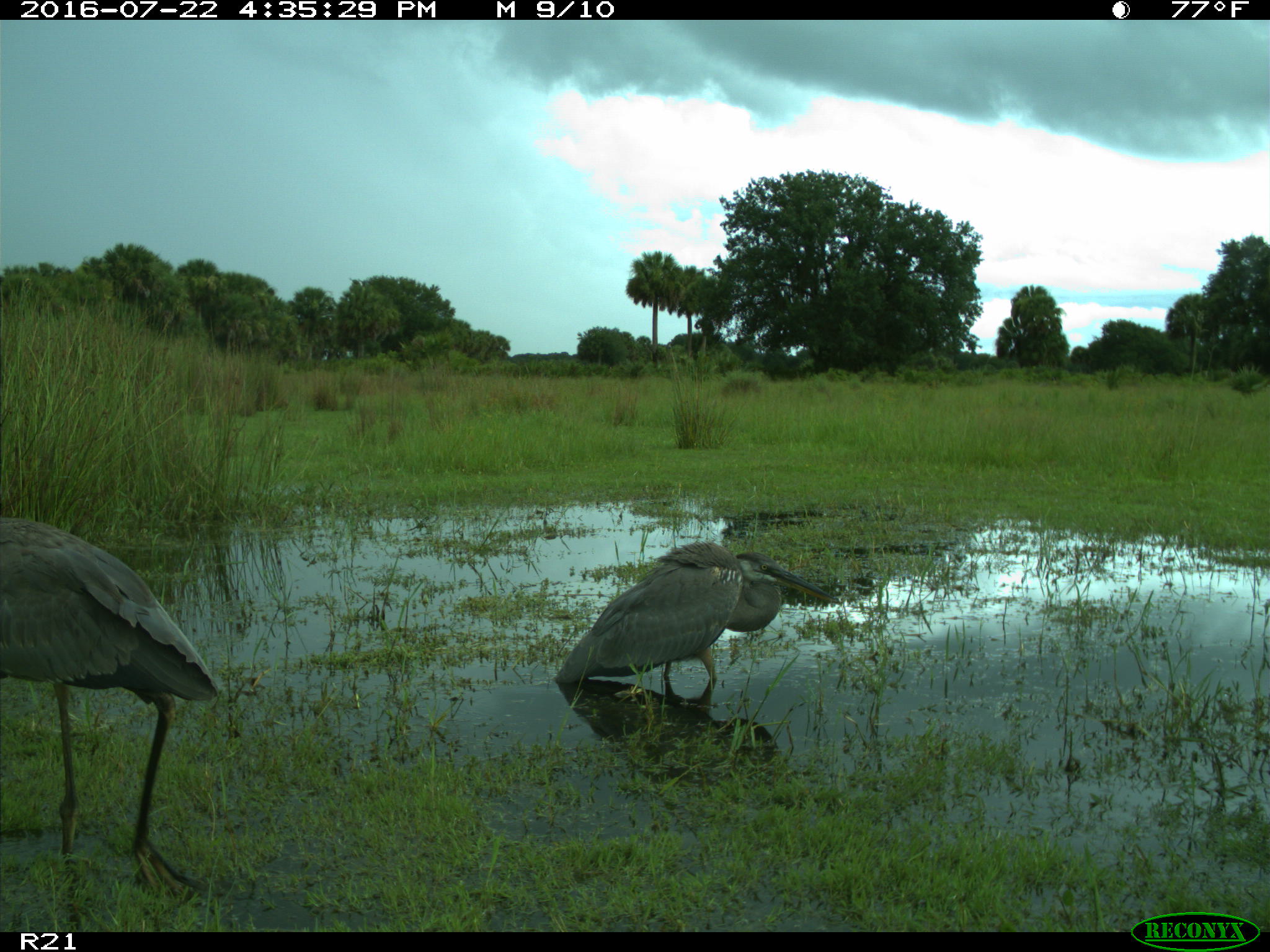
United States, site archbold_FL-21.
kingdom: Animalia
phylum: Chordata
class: Aves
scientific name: Aves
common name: birds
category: unidentified bird